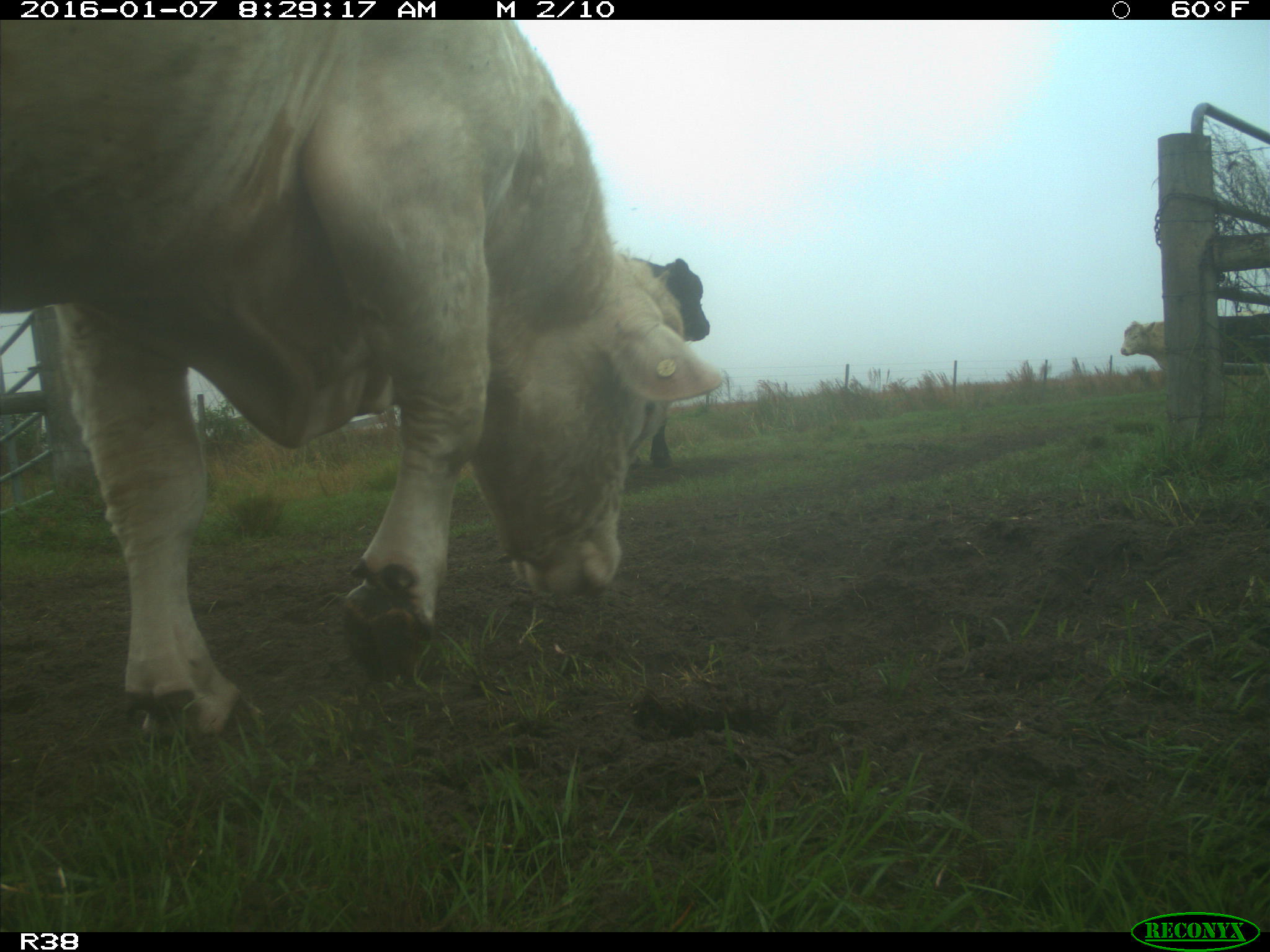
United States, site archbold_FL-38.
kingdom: Animalia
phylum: Chordata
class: Mammalia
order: Artiodactyla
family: Bovidae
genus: Bos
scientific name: Bos taurus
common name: domestic cow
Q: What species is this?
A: Bos taurus (domestic cow).